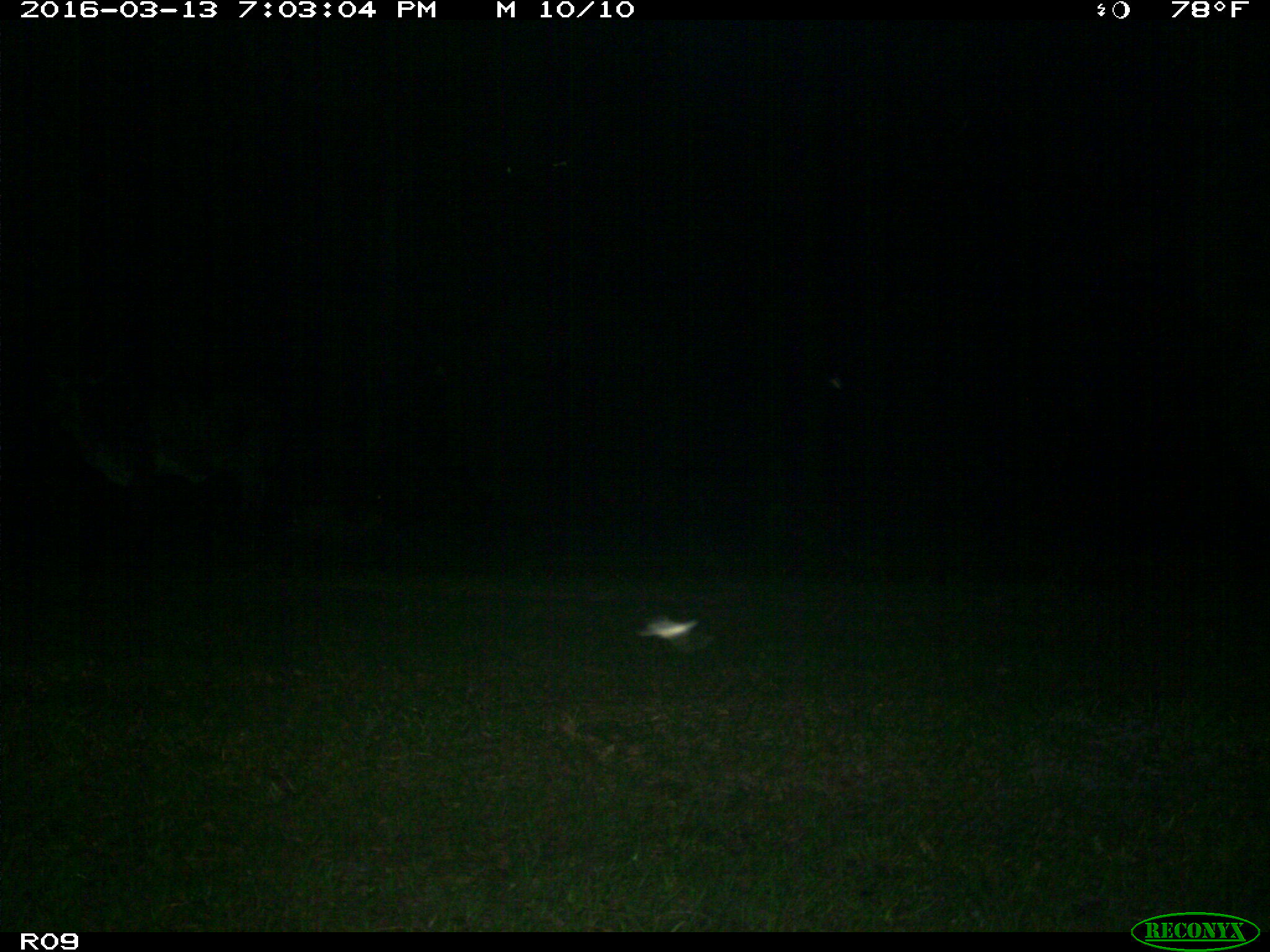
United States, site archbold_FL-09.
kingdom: Animalia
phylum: Chordata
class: Mammalia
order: Artiodactyla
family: Bovidae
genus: Bos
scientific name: Bos taurus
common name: domestic cow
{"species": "Bos taurus (domestic cow)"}